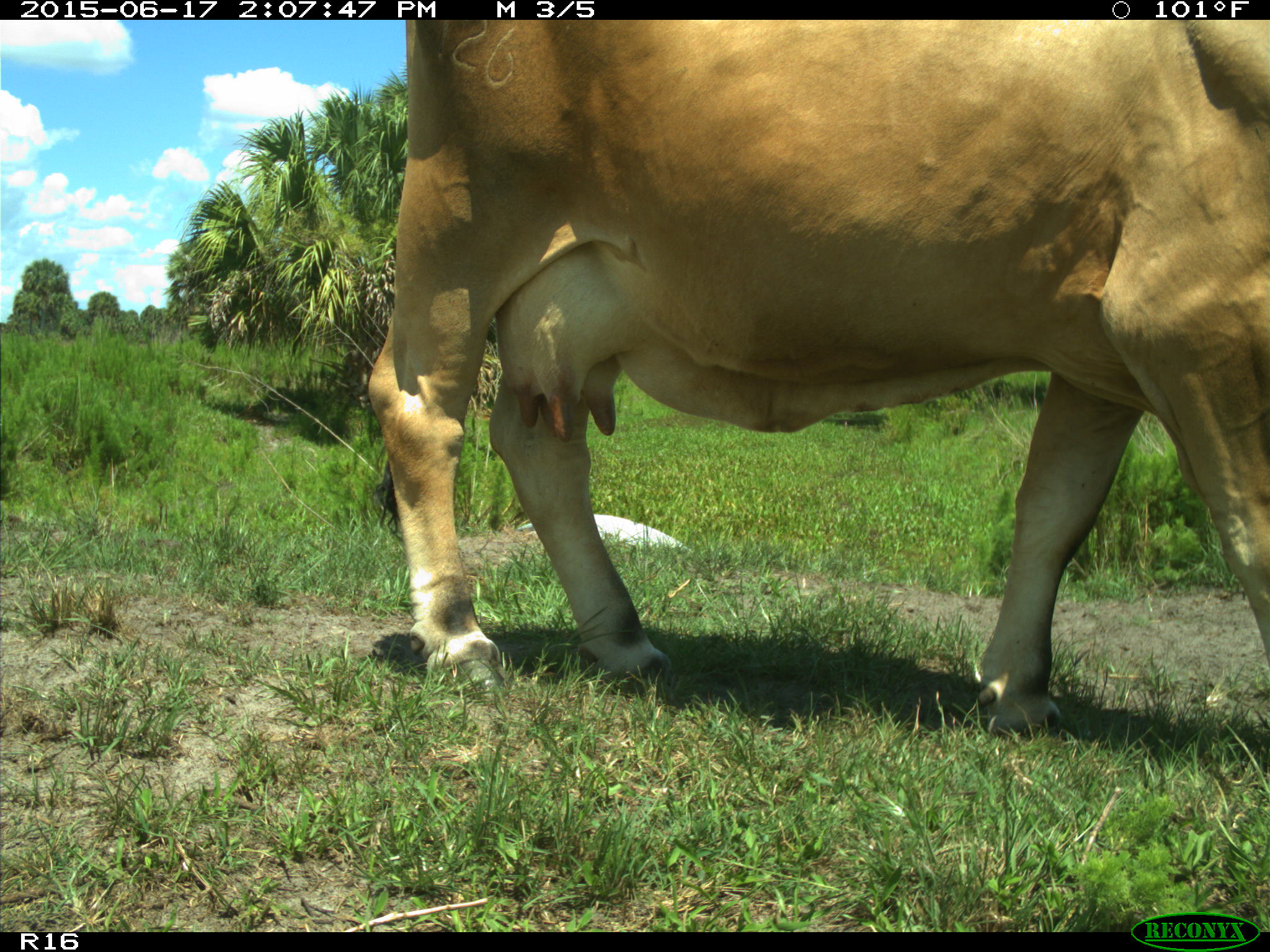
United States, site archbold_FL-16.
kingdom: Animalia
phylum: Chordata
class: Mammalia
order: Artiodactyla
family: Bovidae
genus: Bos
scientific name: Bos taurus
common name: domestic cow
Bos taurus (domestic cow).